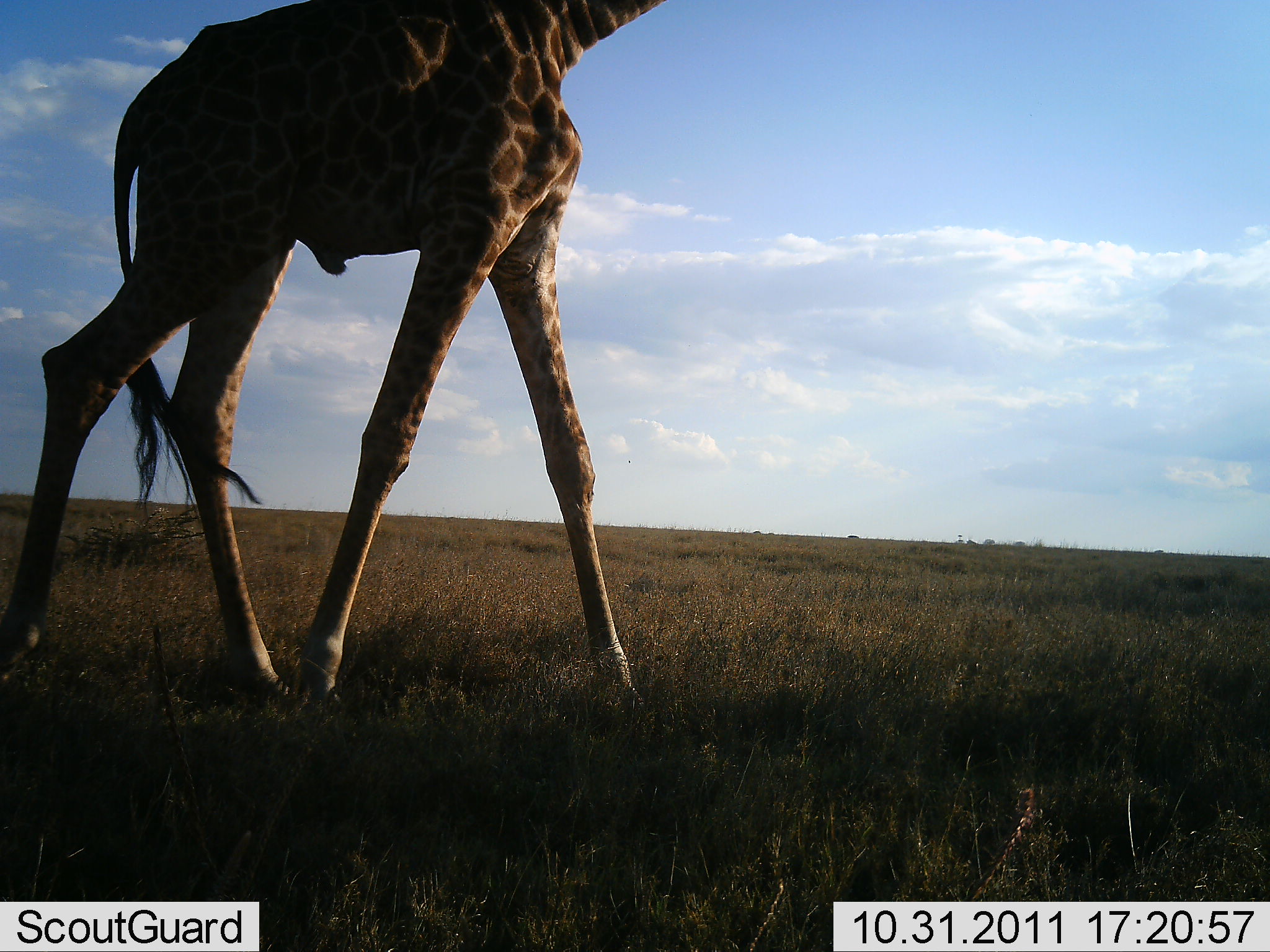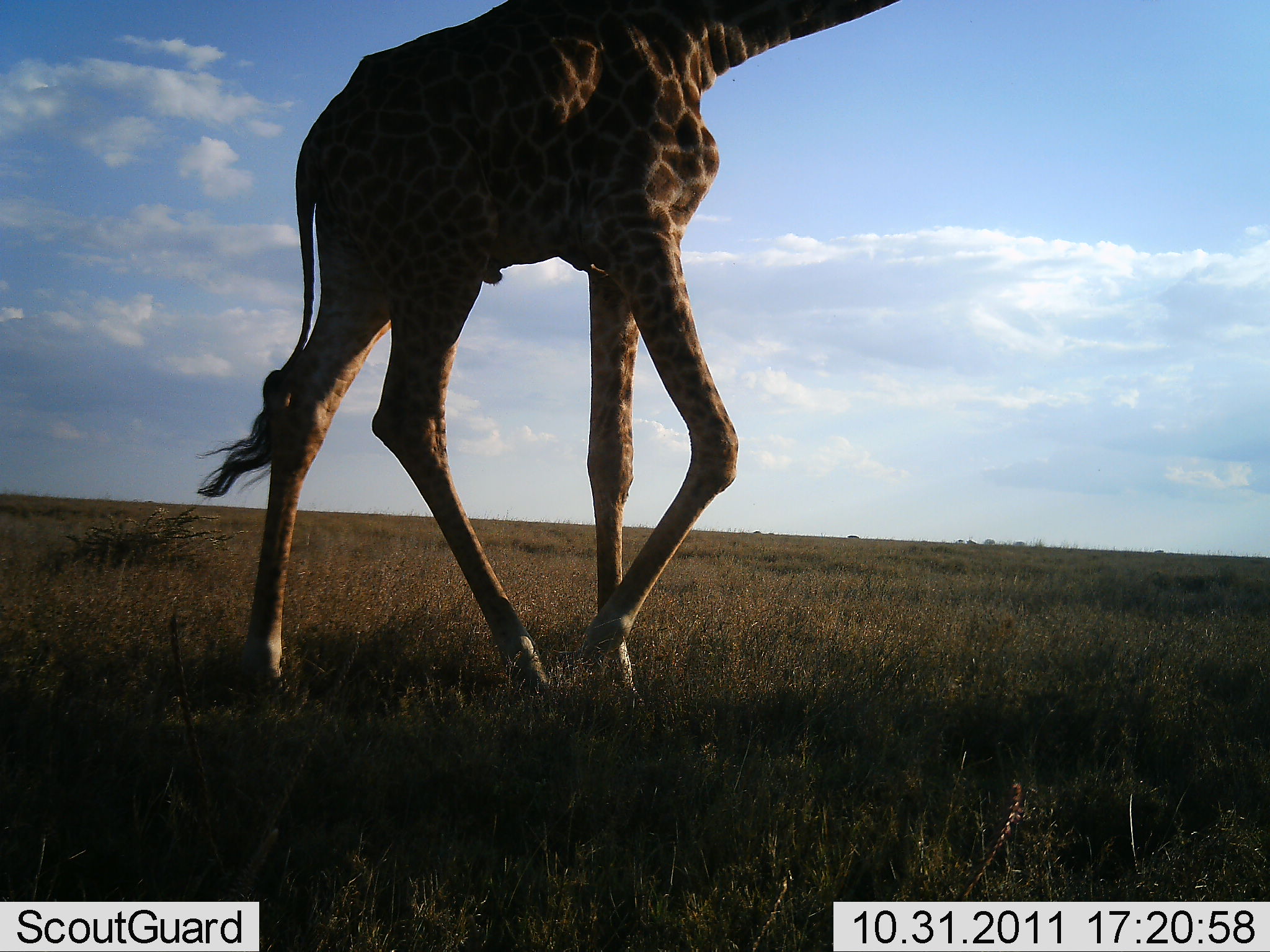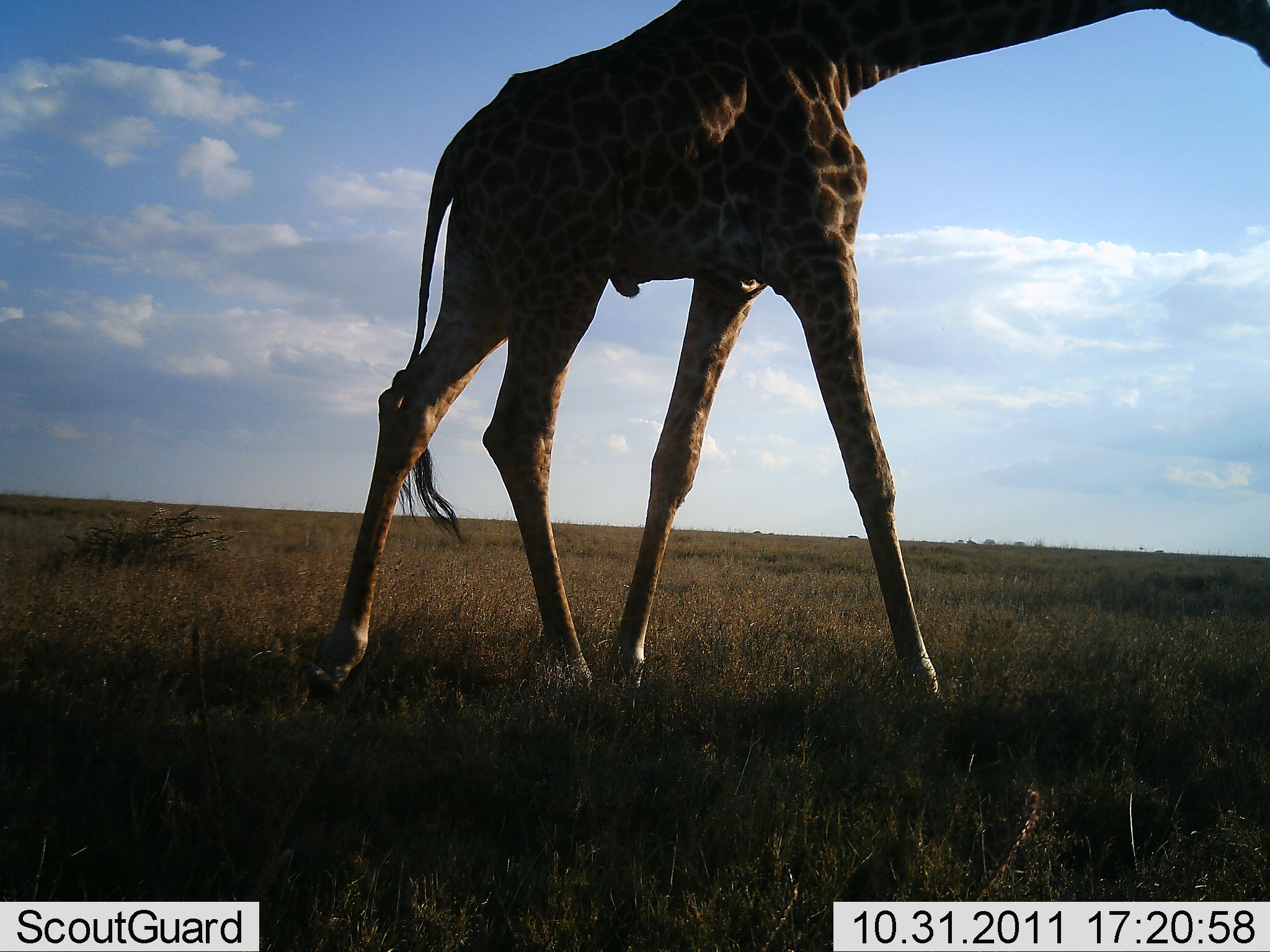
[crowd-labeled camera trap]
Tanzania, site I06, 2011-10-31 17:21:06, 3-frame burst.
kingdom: Animalia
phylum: Chordata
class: Mammalia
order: Artiodactyla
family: Giraffidae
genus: Giraffa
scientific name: Giraffa camelopardalis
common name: giraffe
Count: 1.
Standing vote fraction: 7%.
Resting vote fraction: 0%.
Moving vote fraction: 100%.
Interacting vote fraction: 0%.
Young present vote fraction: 0%.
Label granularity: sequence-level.